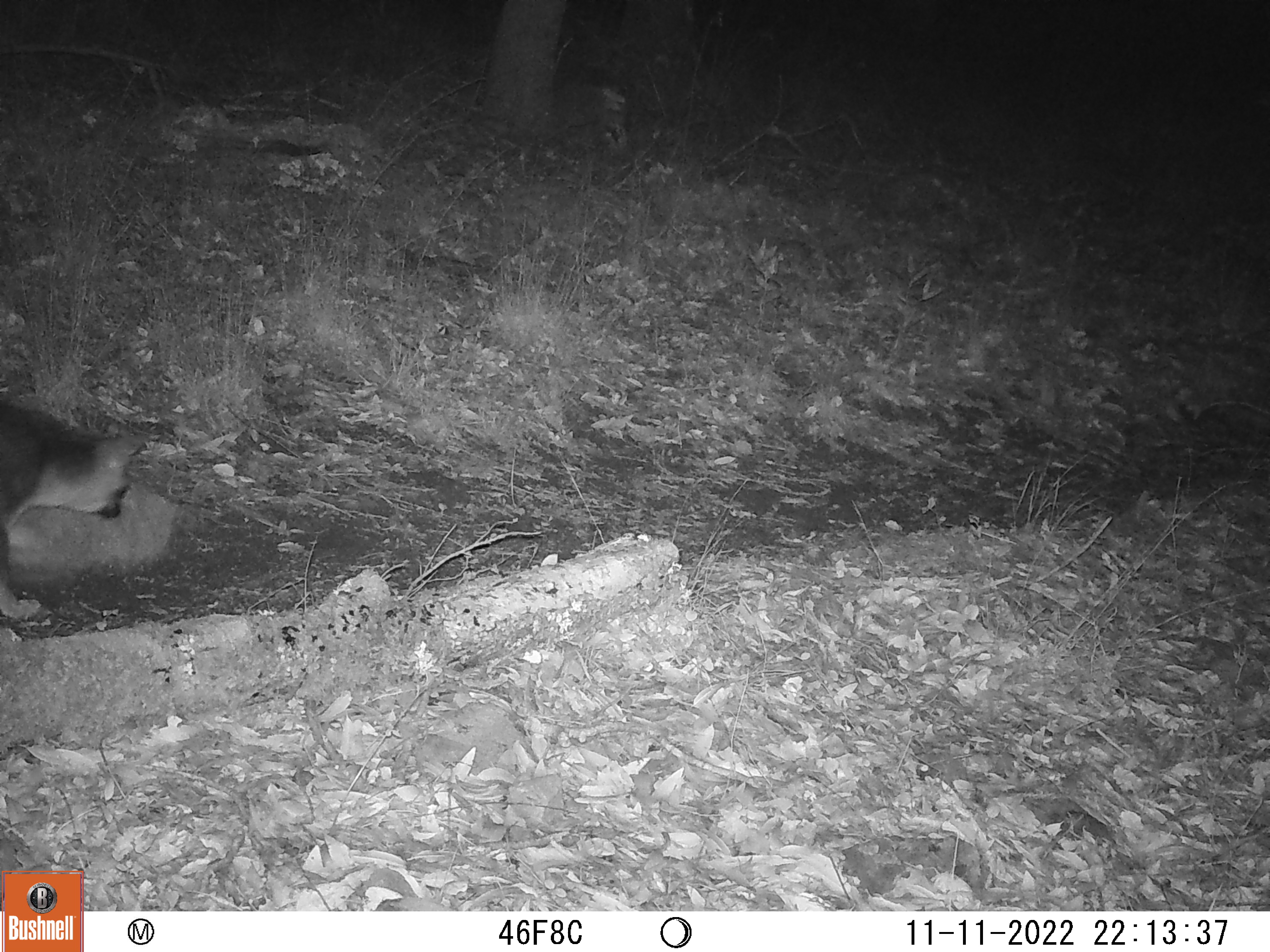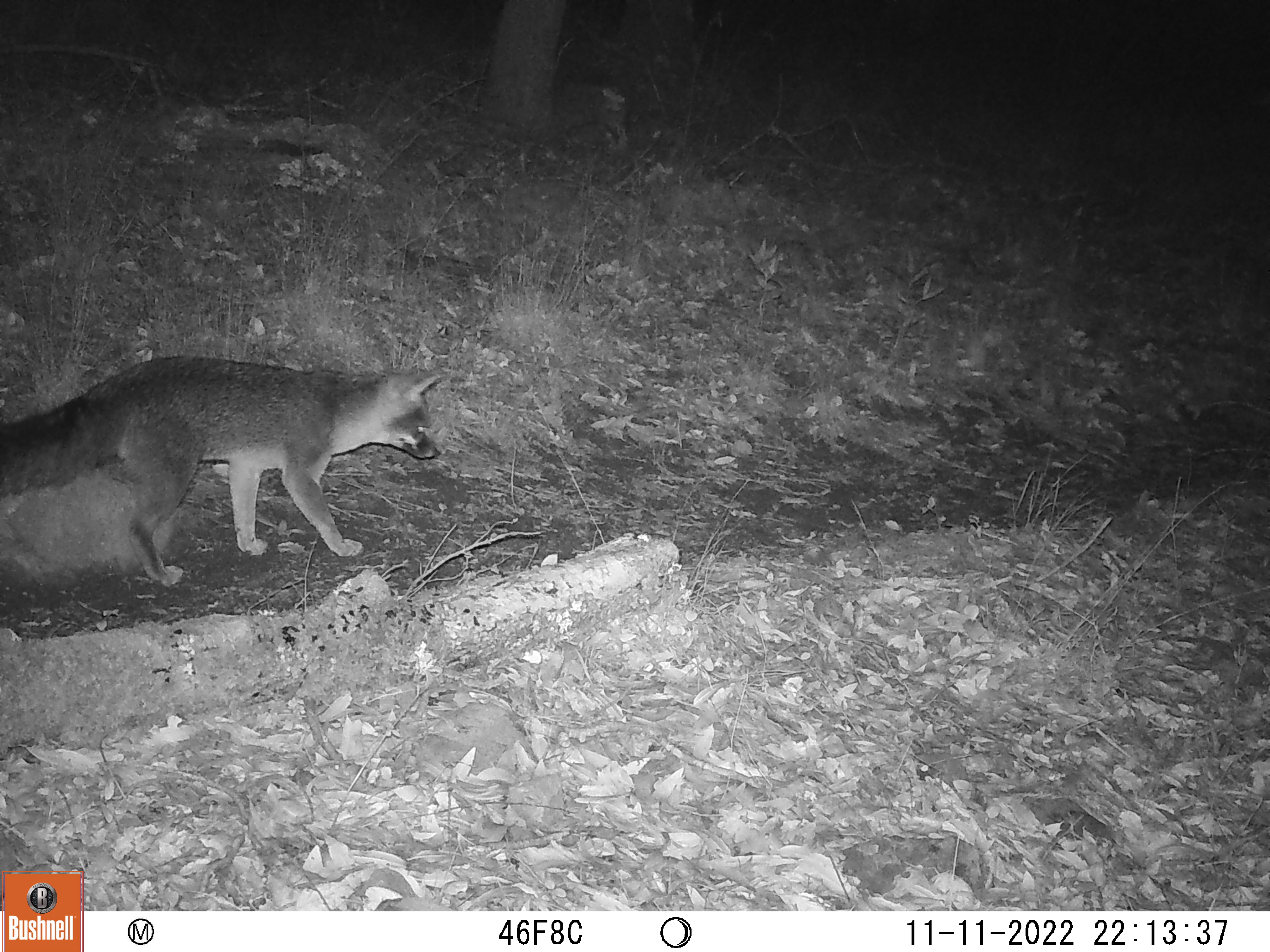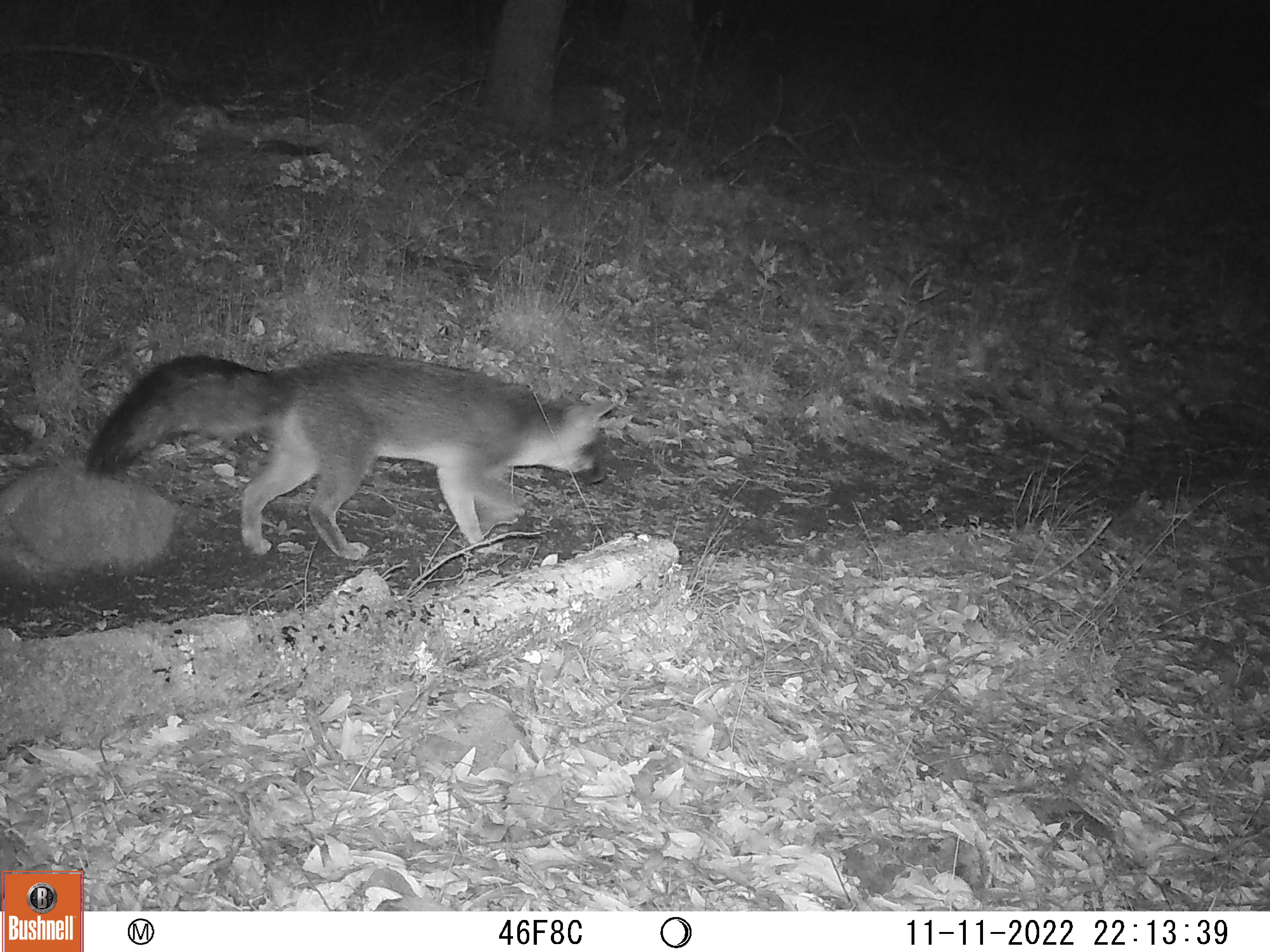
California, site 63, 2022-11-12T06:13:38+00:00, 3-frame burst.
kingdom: Animalia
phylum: Chordata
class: Mammalia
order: Carnivora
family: Canidae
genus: Urocyon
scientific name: Urocyon cinereoargenteus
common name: gray fox